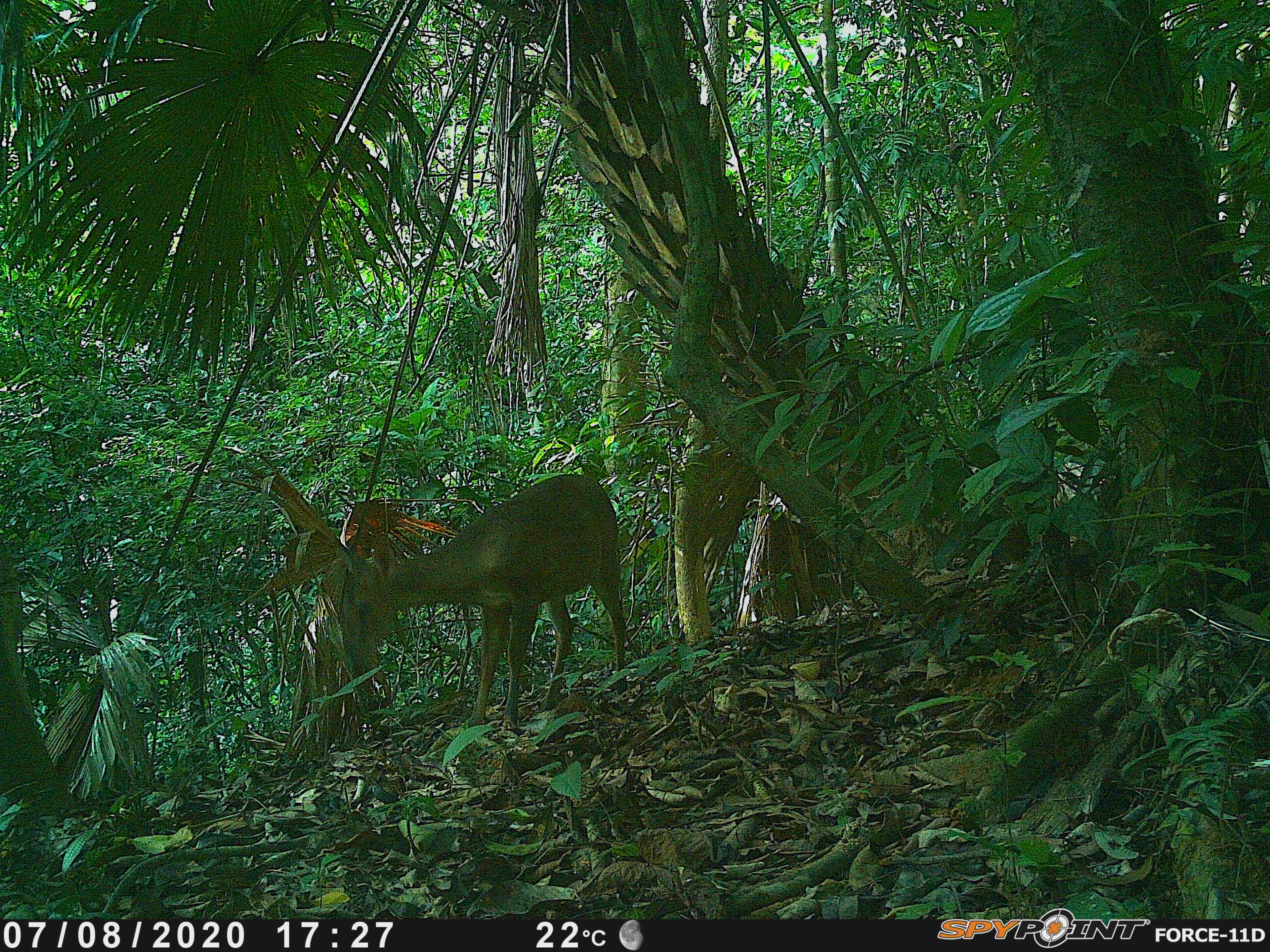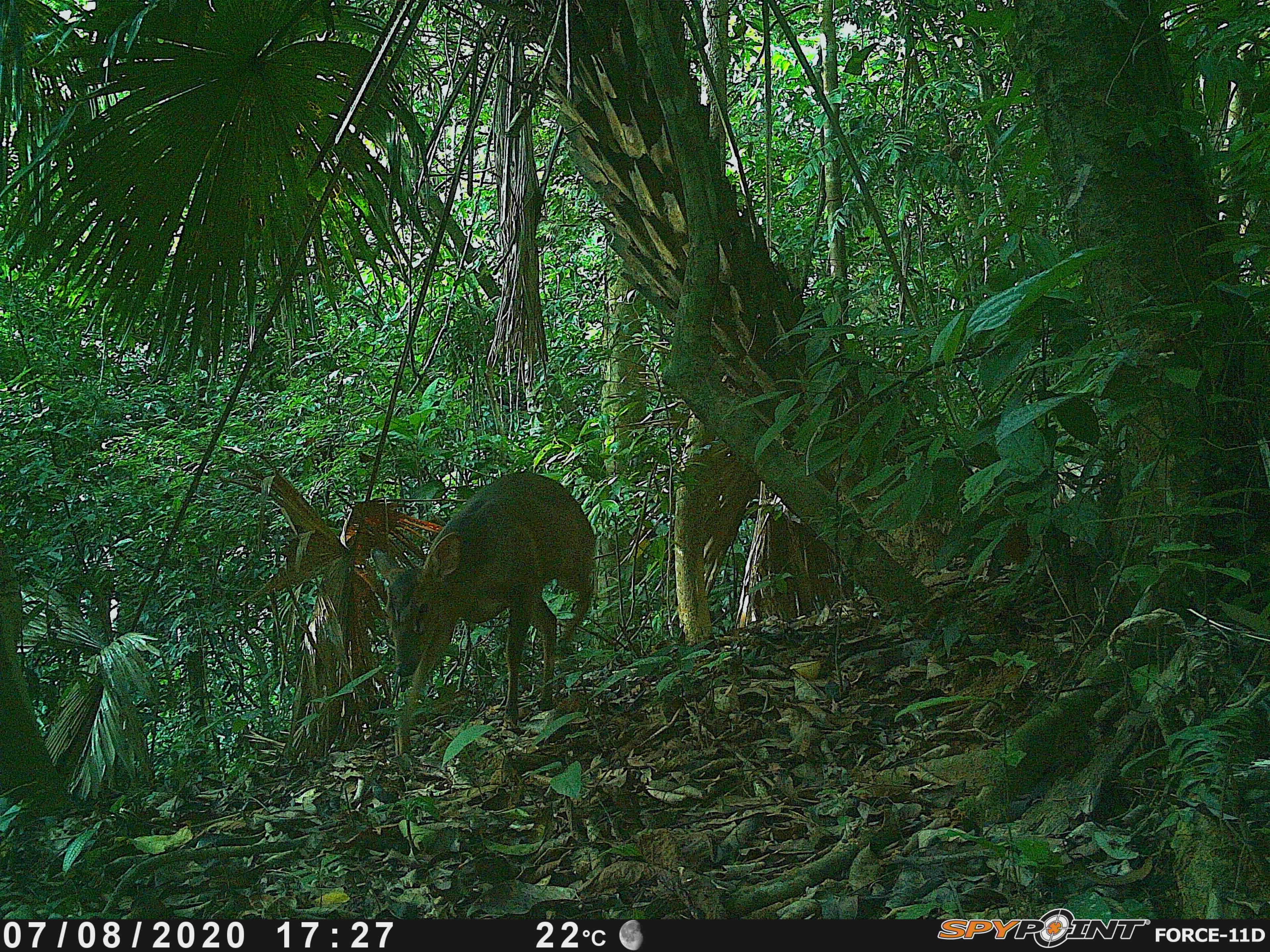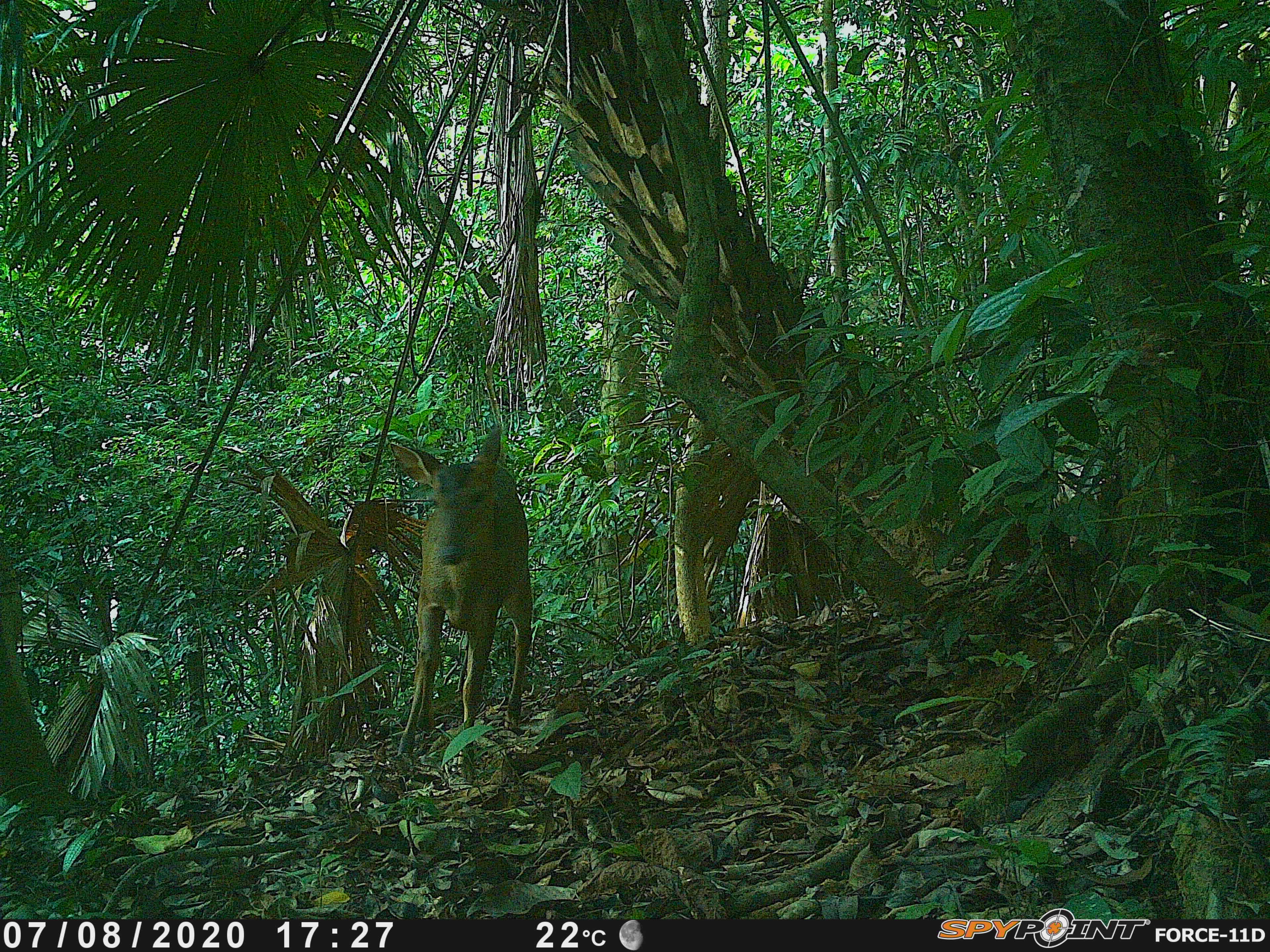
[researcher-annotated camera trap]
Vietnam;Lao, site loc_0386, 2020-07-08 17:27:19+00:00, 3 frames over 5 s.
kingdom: Animalia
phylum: Chordata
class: Mammalia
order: Artiodactyla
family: Cervidae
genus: Muntiacus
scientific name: Muntiacus vuquangensis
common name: large-antlered muntjac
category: large antlered muntjac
Large antlered muntjac (large-antlered muntjac) (Muntiacus vuquangensis). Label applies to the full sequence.